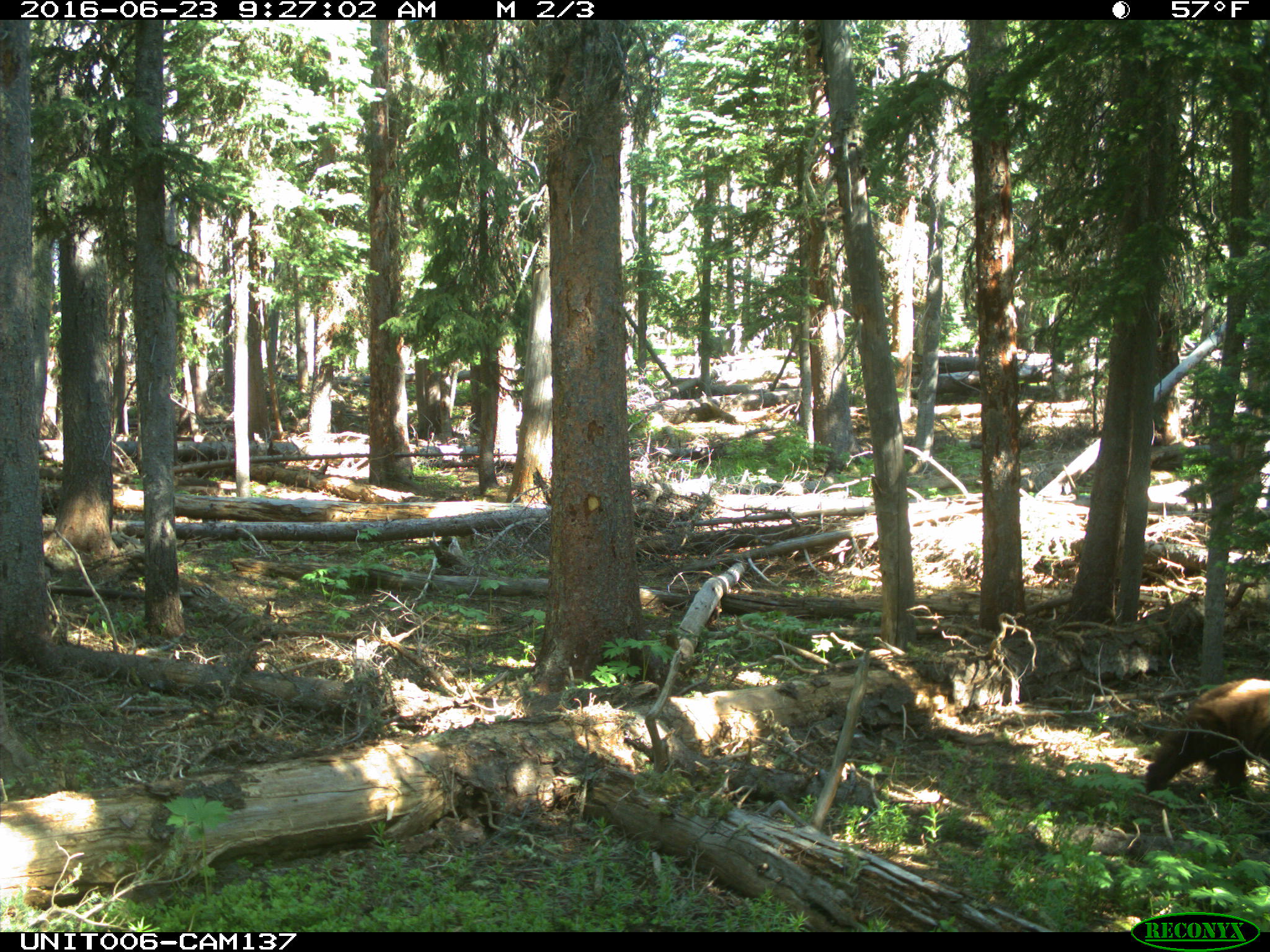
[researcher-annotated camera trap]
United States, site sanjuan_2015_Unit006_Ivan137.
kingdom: Animalia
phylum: Chordata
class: Mammalia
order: Carnivora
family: Ursidae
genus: Ursus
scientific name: Ursus americanus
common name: american black bear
Ursus americanus (american black bear).